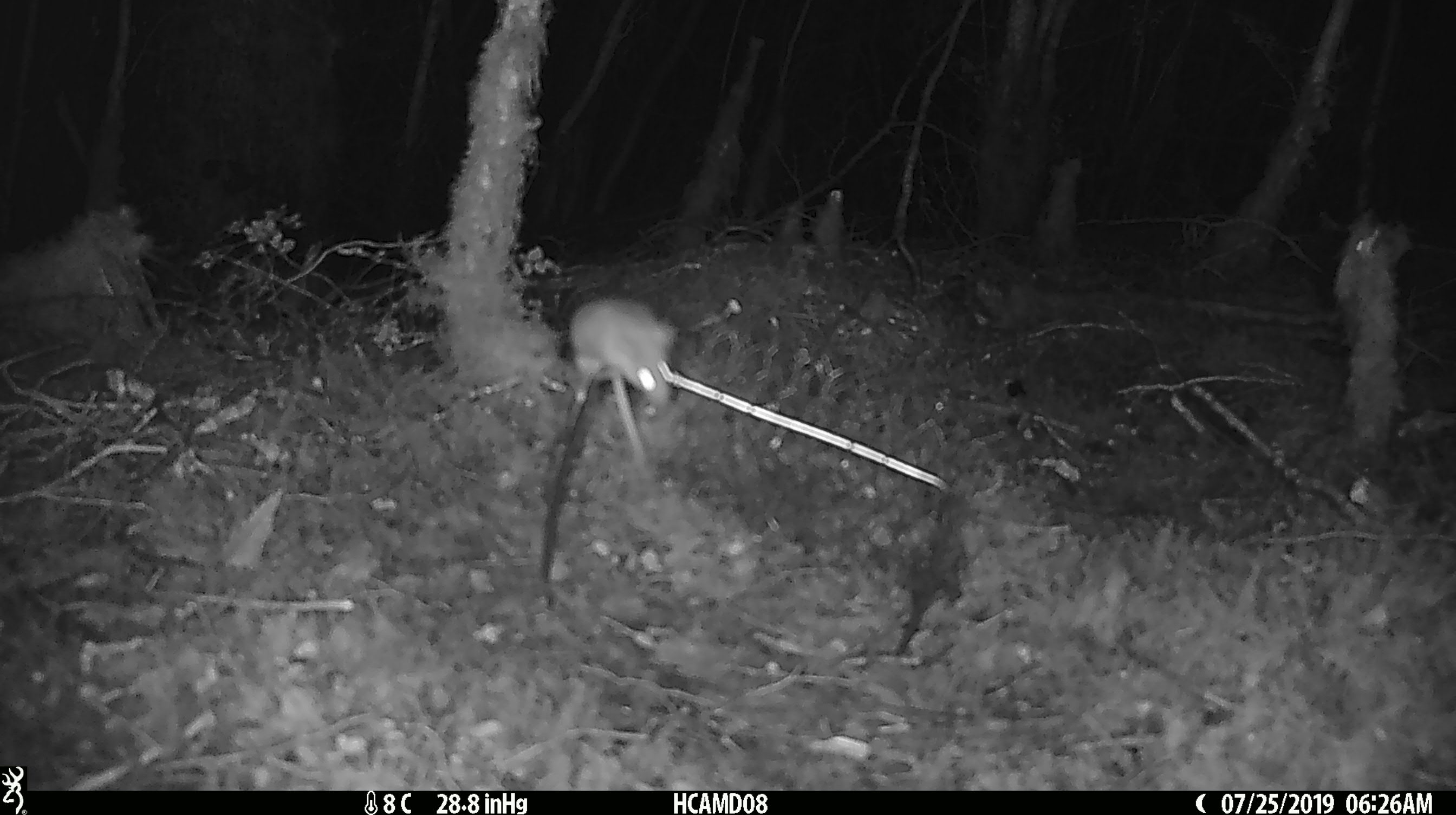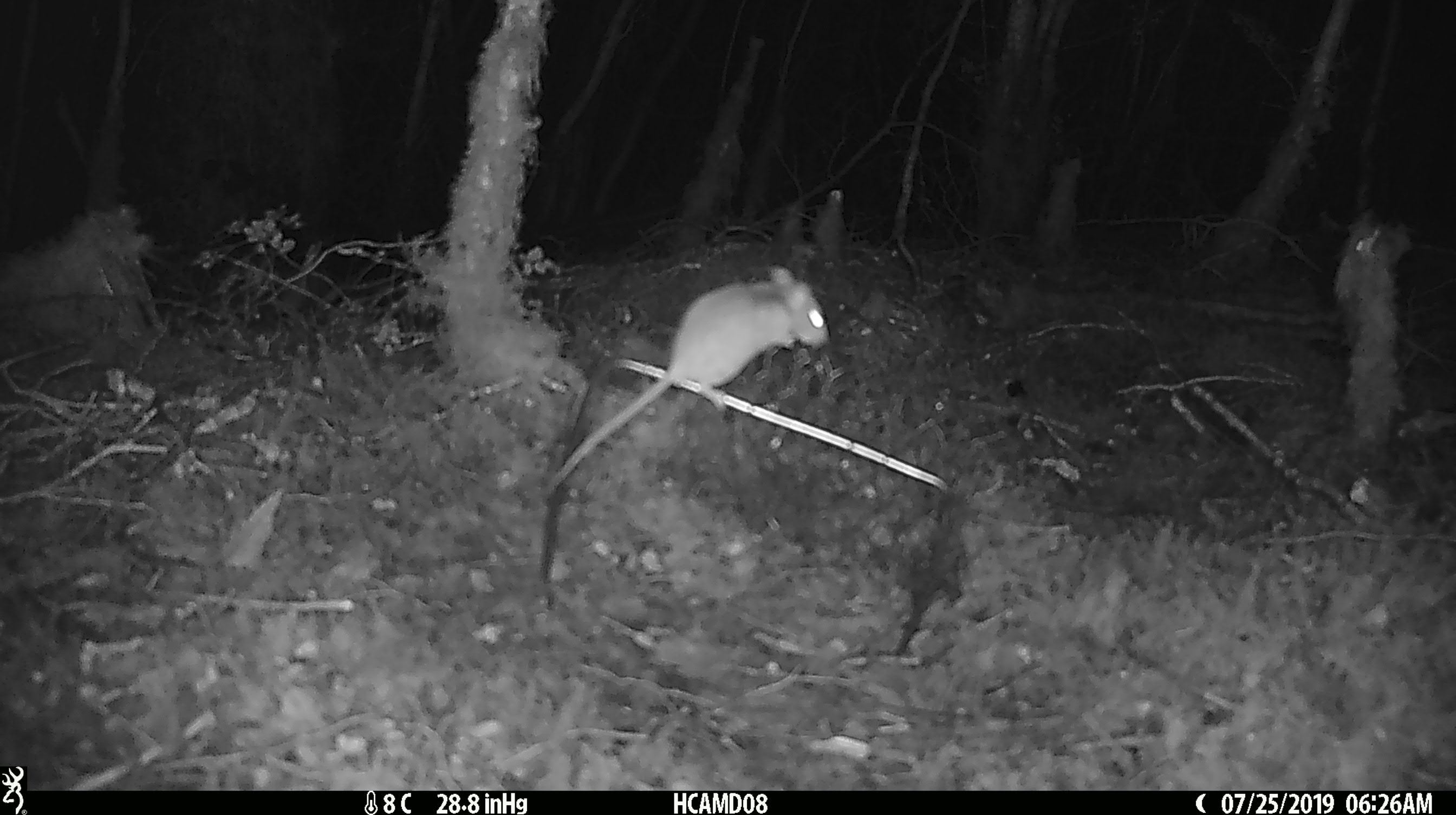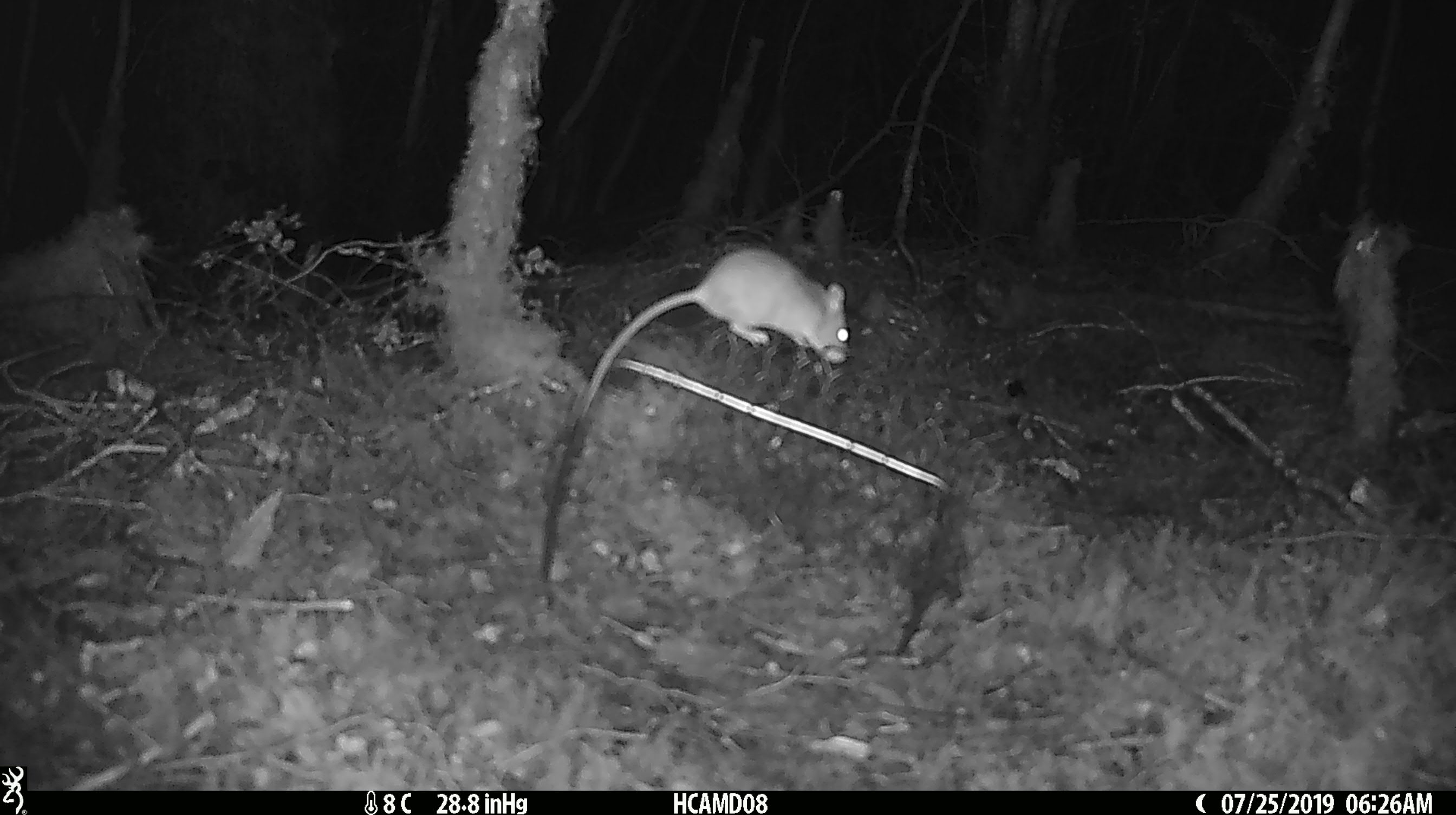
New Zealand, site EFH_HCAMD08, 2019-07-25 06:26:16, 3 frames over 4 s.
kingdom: Animalia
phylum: Chordata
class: Mammalia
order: Rodentia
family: Muridae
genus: Mus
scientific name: Mus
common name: mouse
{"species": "mouse (Mus)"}